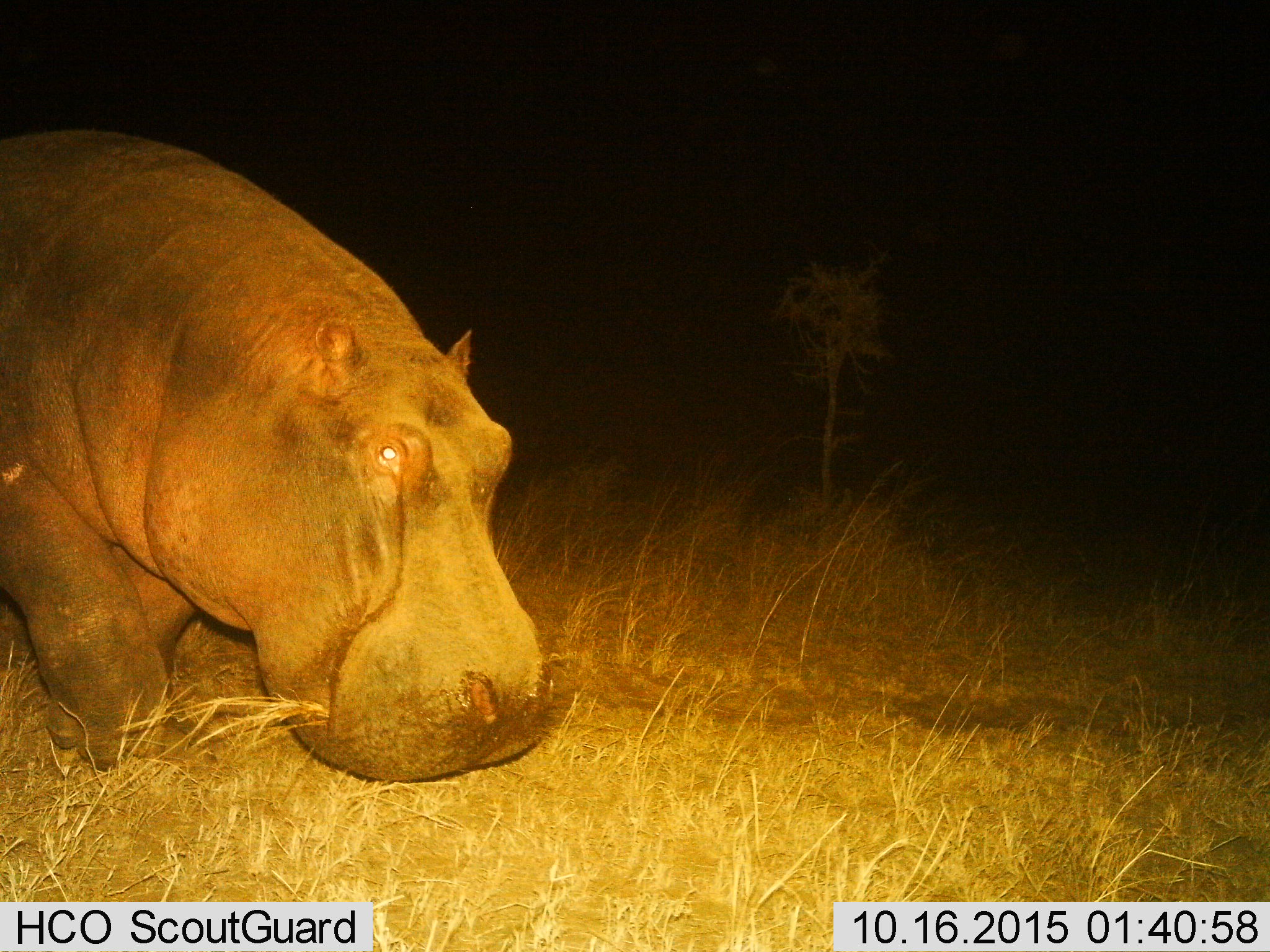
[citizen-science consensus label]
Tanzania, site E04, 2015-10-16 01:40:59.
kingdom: Animalia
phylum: Chordata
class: Mammalia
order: Artiodactyla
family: Hippopotamidae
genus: Hippopotamus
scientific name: Hippopotamus amphibius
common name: hippopotamus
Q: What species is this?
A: Hippopotamus (Hippopotamus amphibius).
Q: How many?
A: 1.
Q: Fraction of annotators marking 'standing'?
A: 25%.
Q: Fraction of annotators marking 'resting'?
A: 0%.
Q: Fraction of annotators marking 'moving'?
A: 25%.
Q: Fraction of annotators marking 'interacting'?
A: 0%.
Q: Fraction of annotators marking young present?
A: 0%.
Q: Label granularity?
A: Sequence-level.